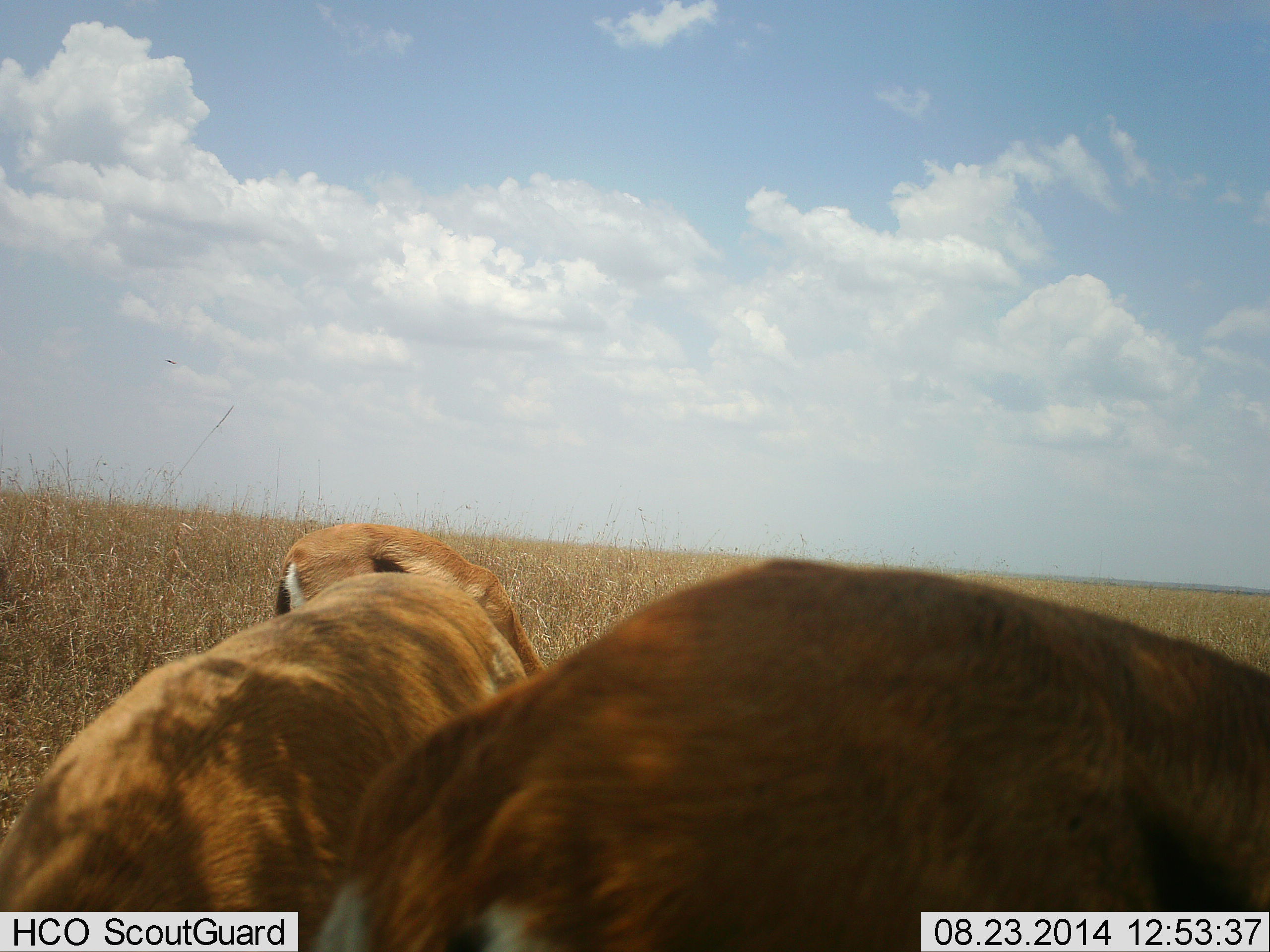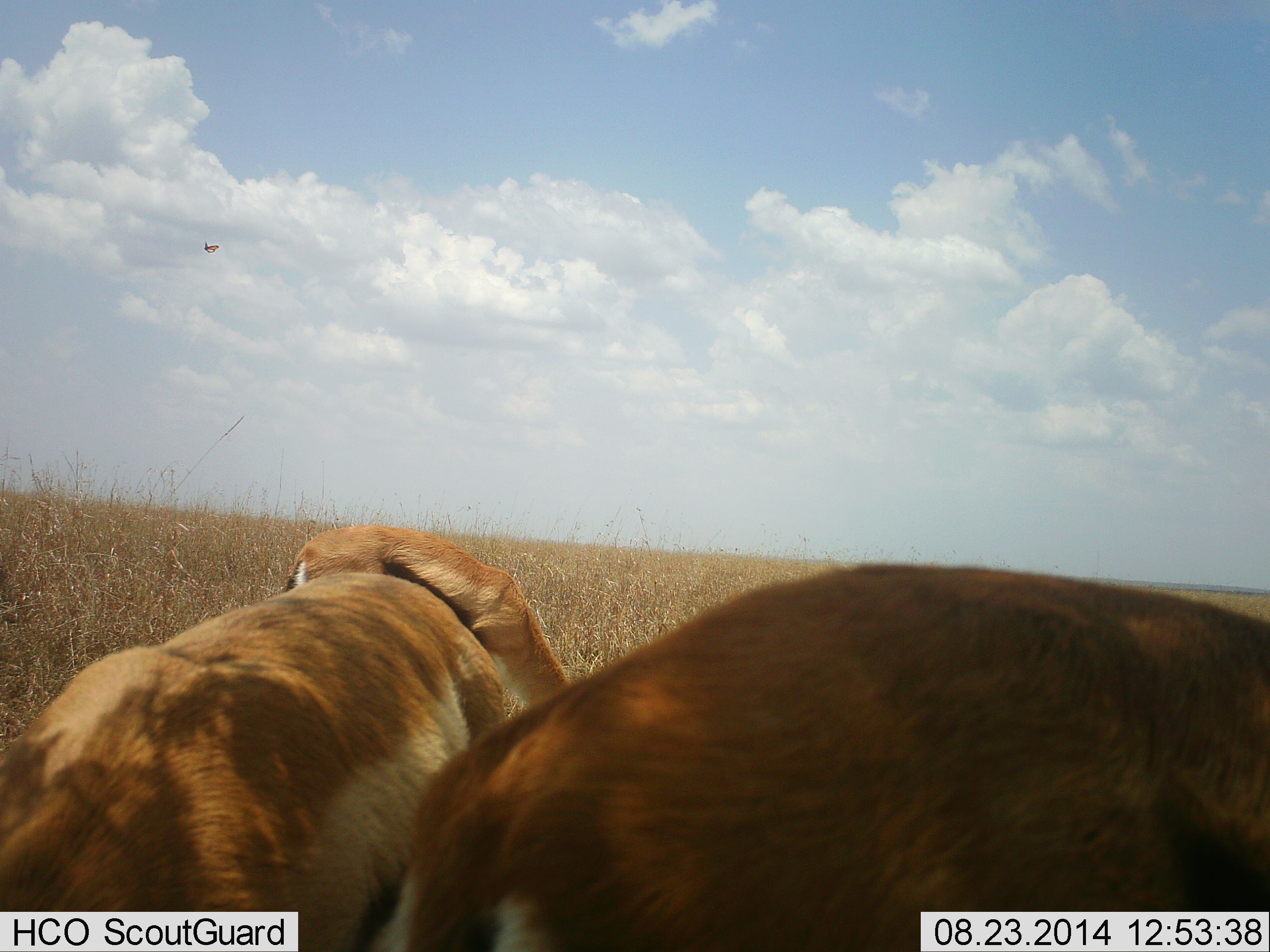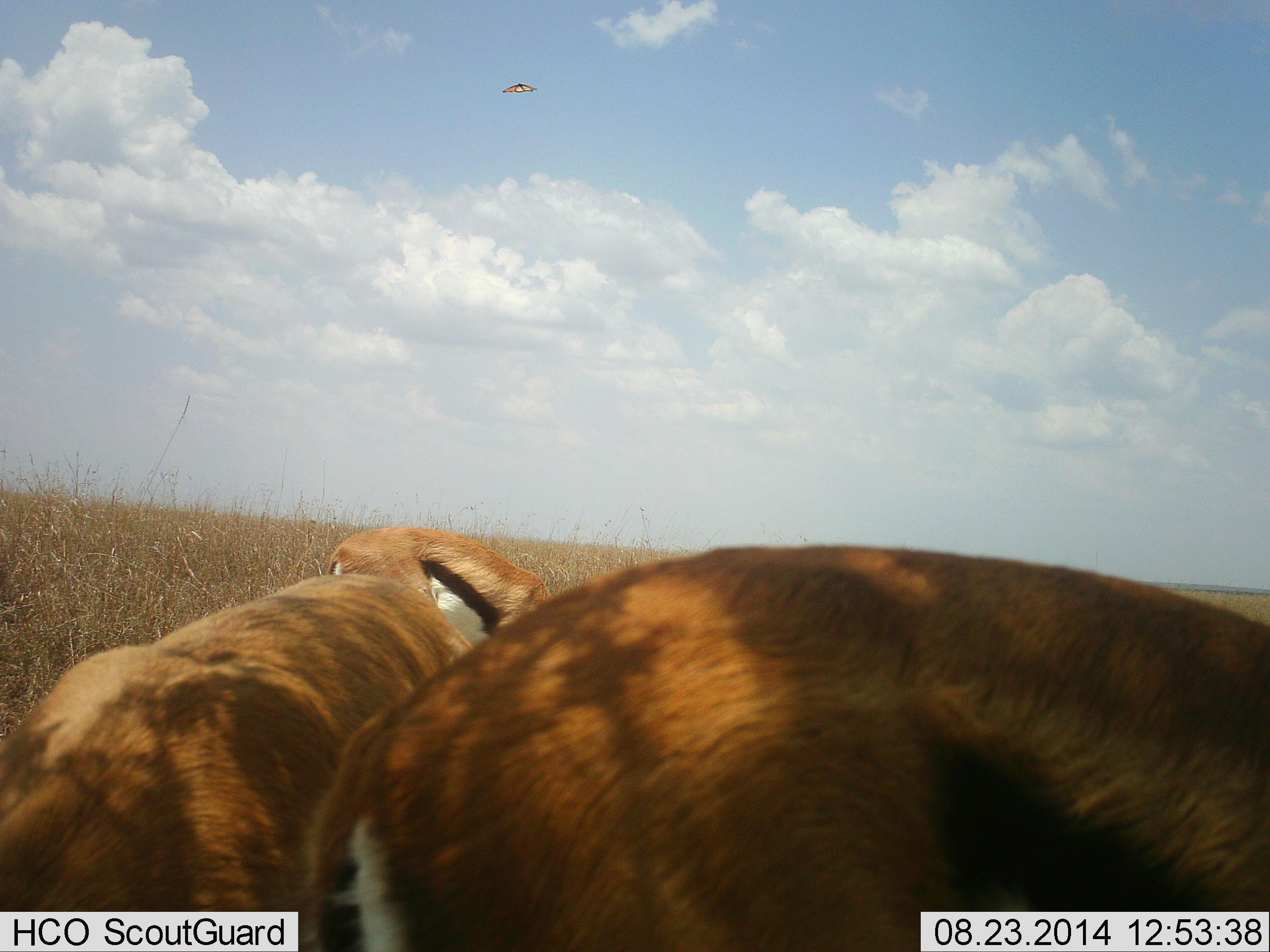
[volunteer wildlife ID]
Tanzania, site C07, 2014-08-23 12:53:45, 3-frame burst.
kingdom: Animalia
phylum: Chordata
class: Mammalia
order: Artiodactyla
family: Bovidae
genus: Eudorcas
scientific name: Eudorcas thomsonii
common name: thomson's gazelle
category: gazellethomsons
Gazellethomsons (thomson's gazelle) (Eudorcas thomsonii), count 3. Behavior (volunteer vote fractions): standing 23%, resting 0%, moving 0%, interacting 0%. Young present (vote fraction): 0%. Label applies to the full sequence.